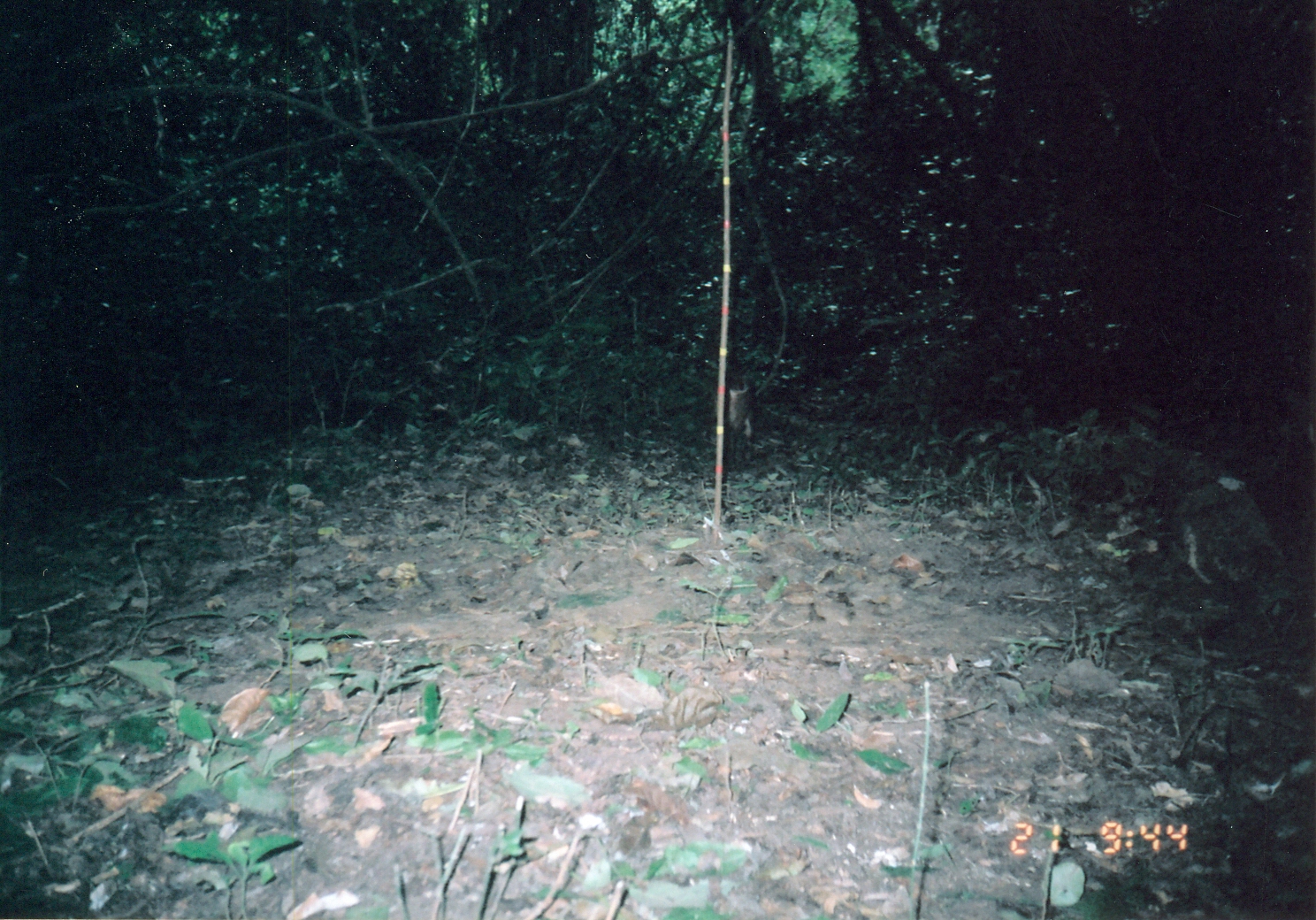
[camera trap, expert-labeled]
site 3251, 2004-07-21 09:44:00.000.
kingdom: Animalia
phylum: Chordata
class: Mammalia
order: Artiodactyla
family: Bovidae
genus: Cephalophus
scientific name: Cephalophus harveyi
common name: harvey's duiker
Cephalophus harveyi (harvey's duiker), count 1.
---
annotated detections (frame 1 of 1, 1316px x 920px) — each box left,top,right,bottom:
cephalophus harveyi: 727,371,758,445